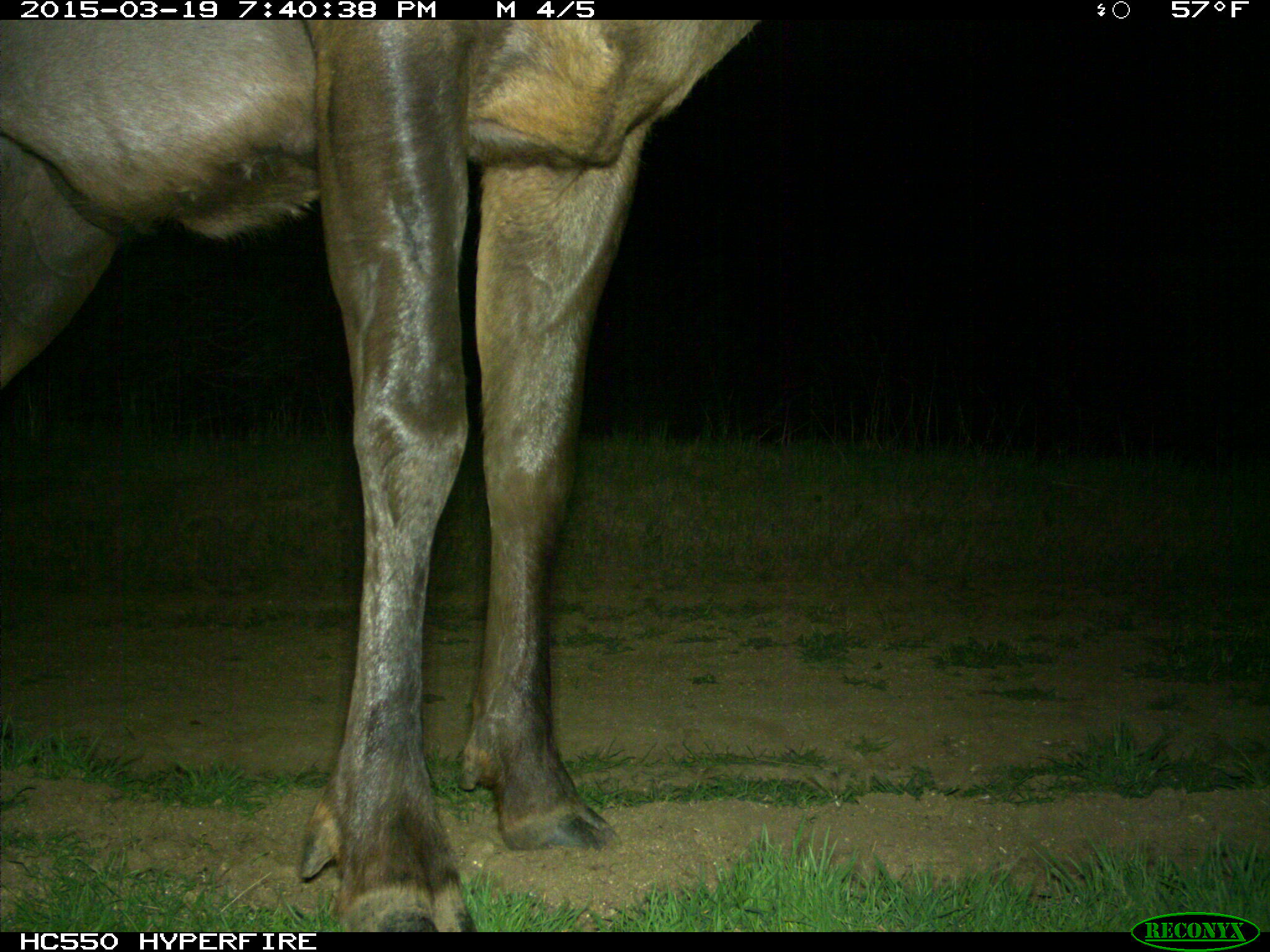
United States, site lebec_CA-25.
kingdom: Animalia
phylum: Chordata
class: Mammalia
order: Artiodactyla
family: Cervidae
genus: Cervus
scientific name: Cervus canadensis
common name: elk